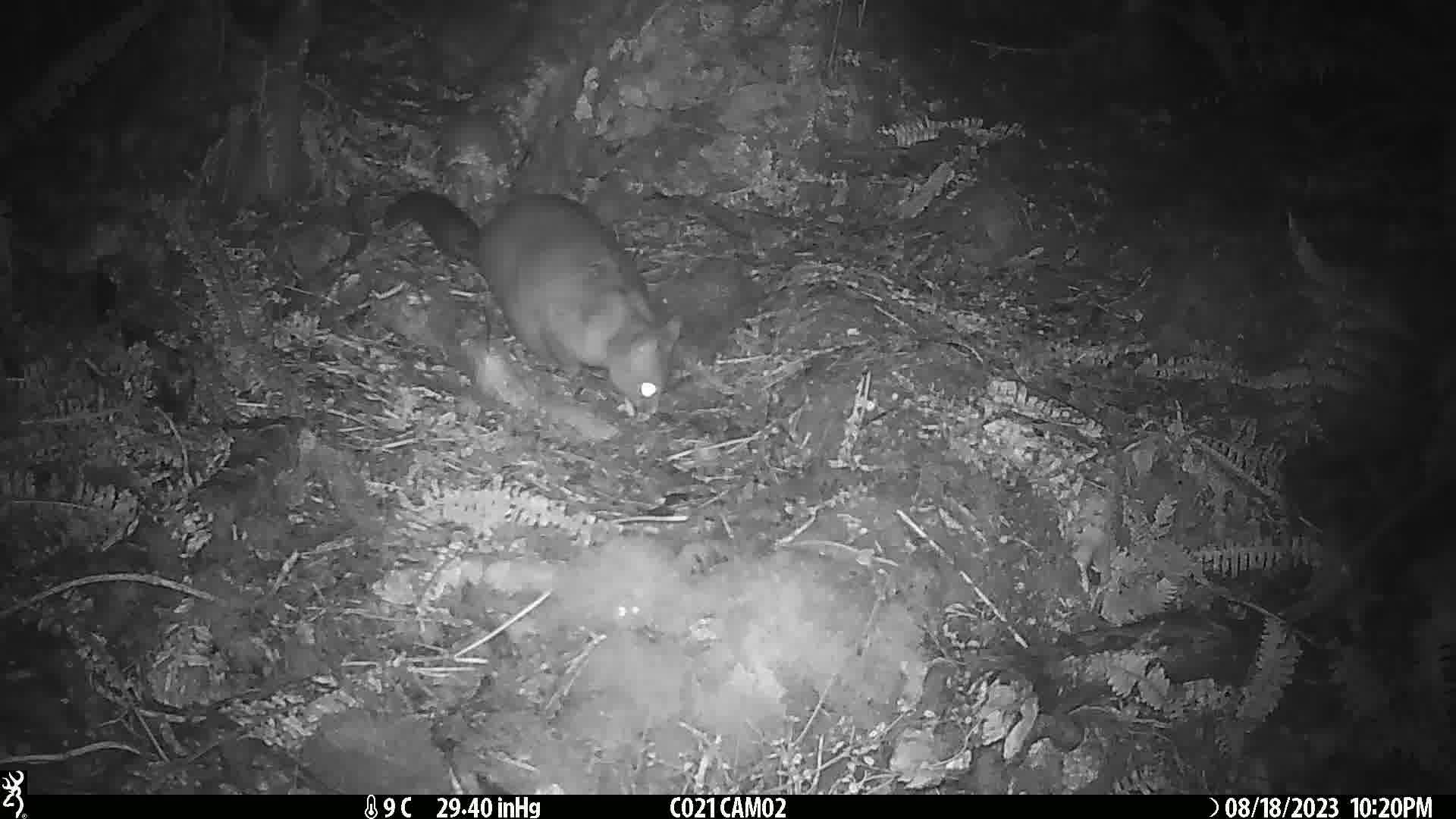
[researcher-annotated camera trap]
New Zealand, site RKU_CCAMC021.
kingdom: Animalia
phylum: Chordata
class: Mammalia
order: Diprotodontia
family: Phalangeridae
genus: Trichosurus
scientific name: Trichosurus vulpecula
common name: common brushtail possum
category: possum